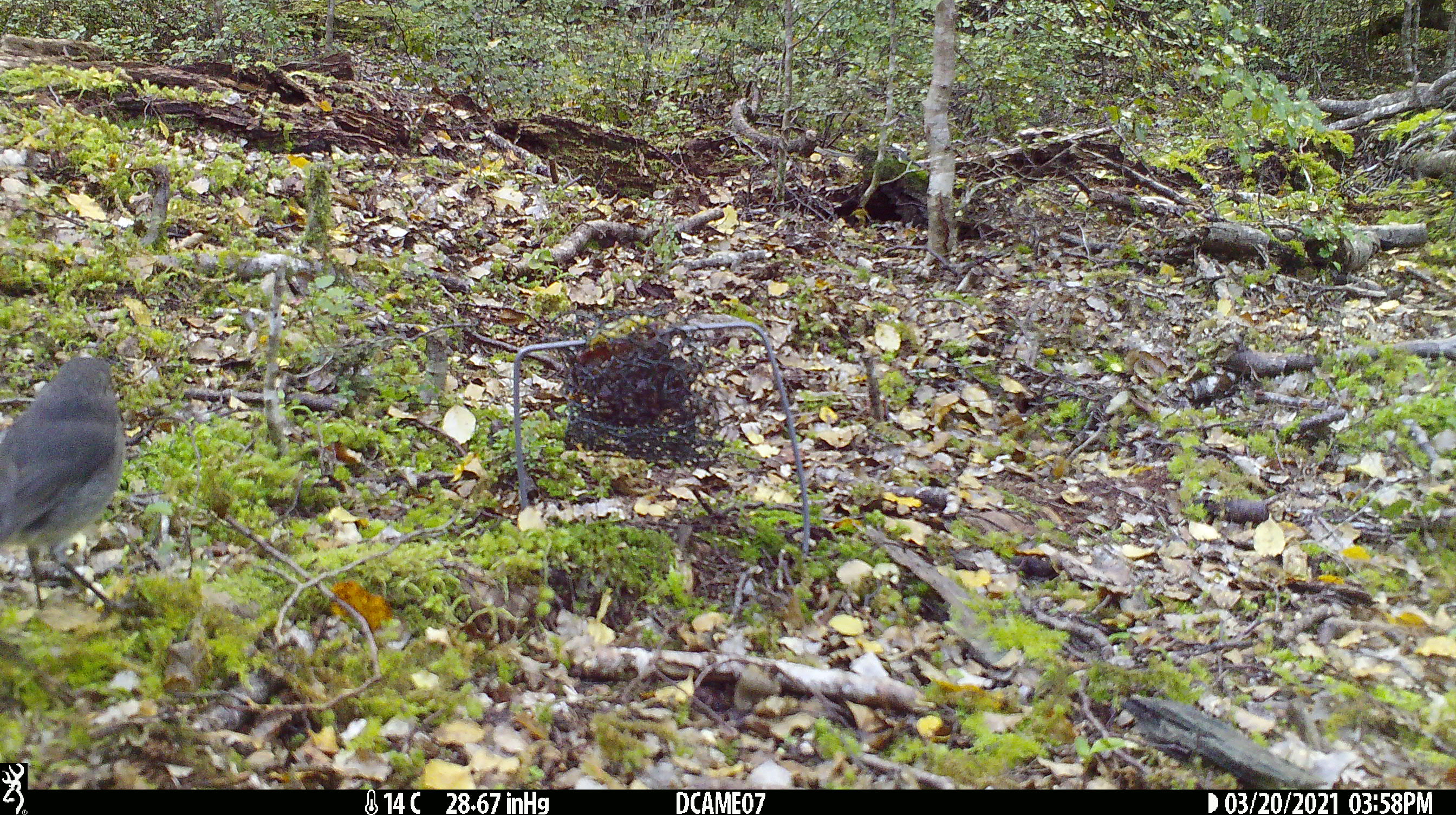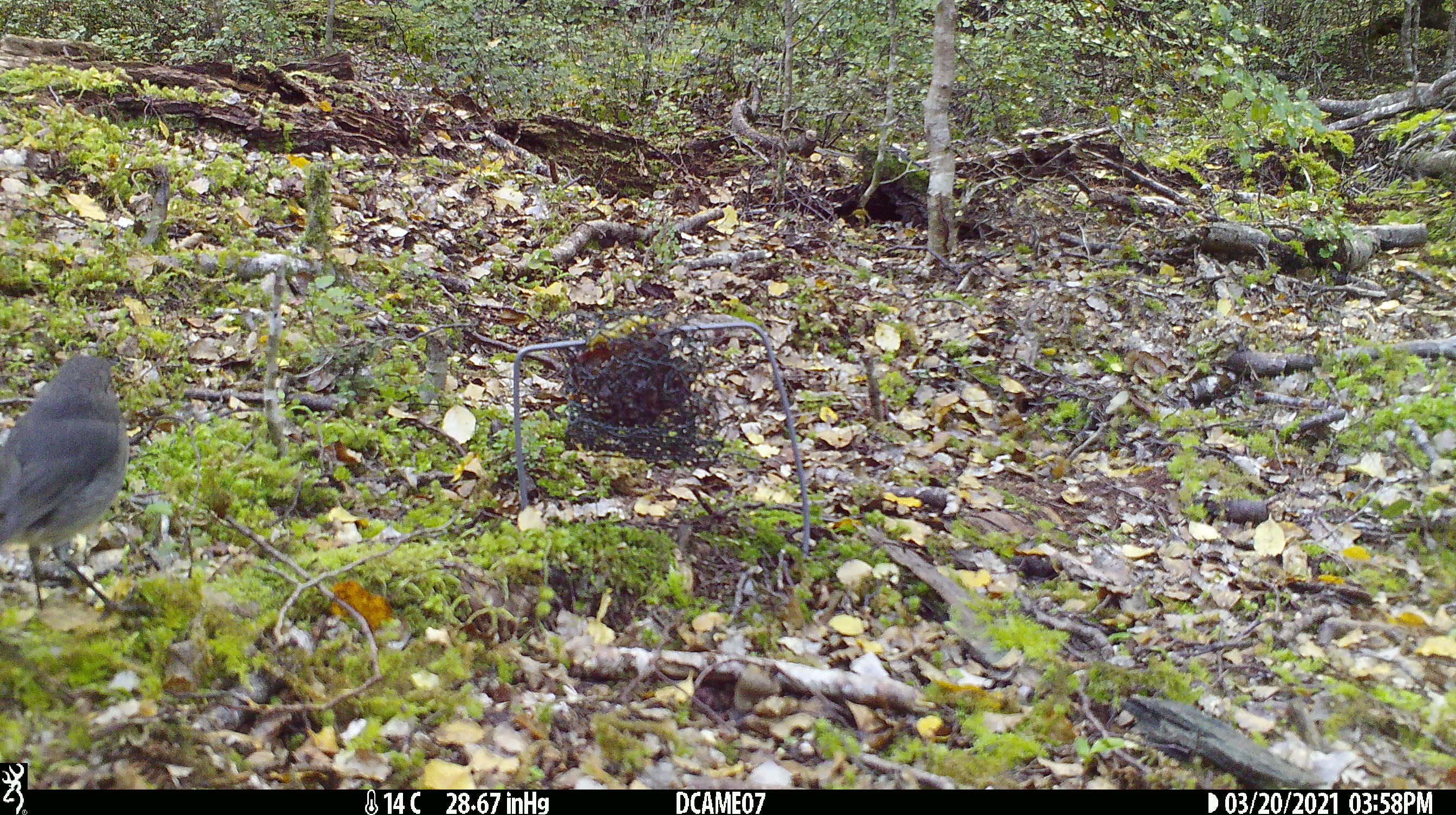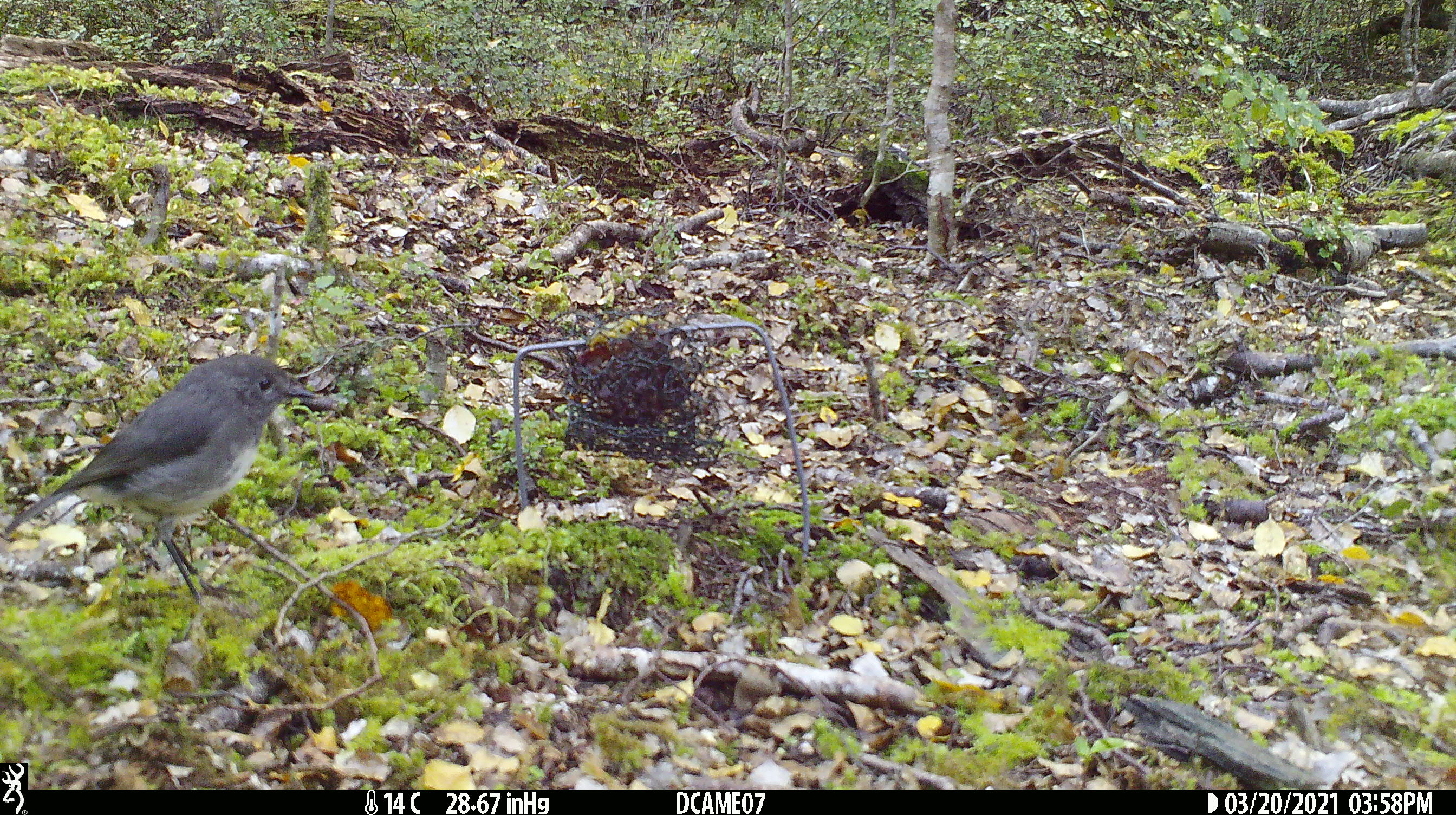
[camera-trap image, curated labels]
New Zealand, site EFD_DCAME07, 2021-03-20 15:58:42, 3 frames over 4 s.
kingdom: Animalia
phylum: Chordata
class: Aves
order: Passeriformes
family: Petroicidae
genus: Petroica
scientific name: Petroica australis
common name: new zealand robin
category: robin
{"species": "robin (new zealand robin) (Petroica australis)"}